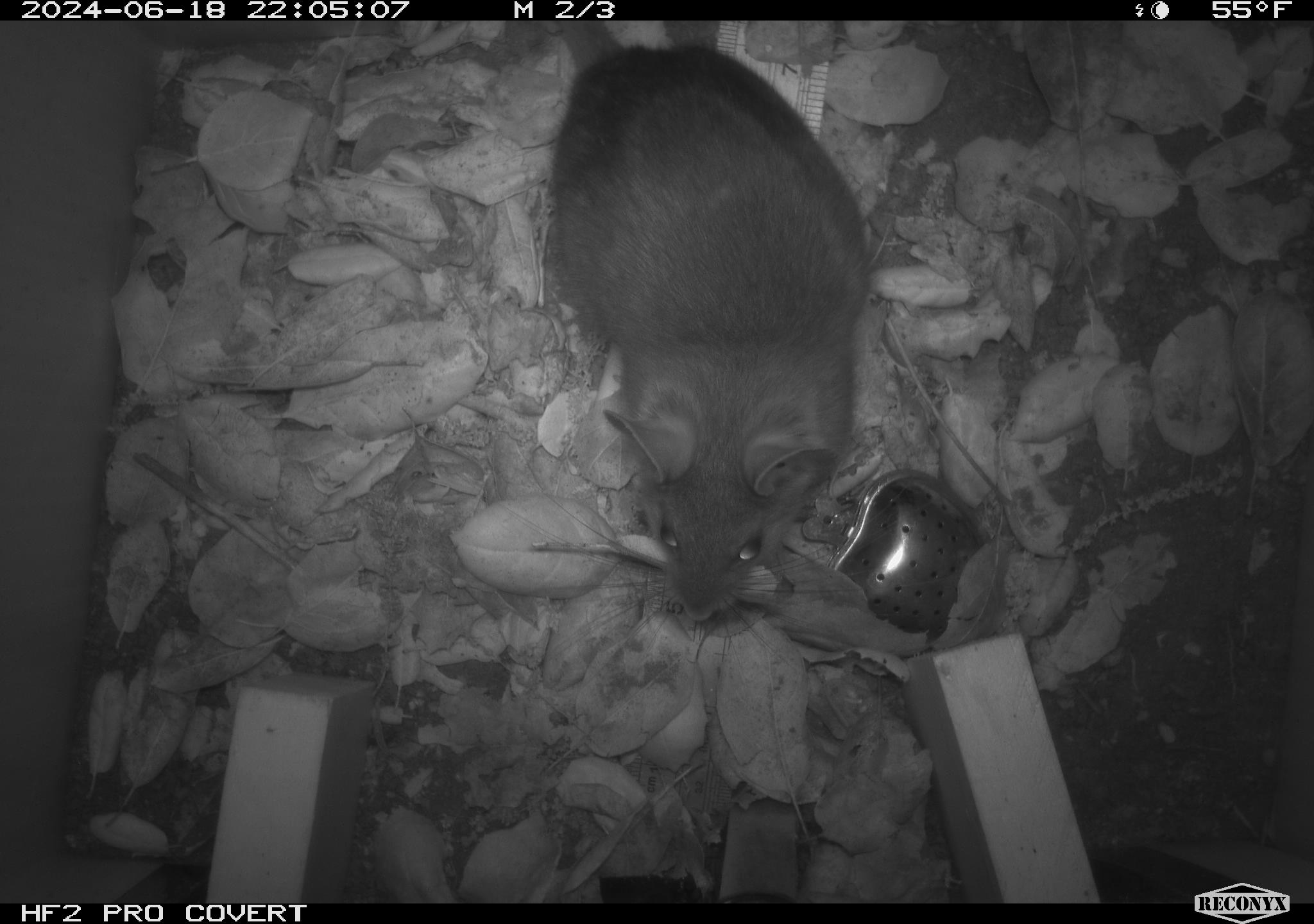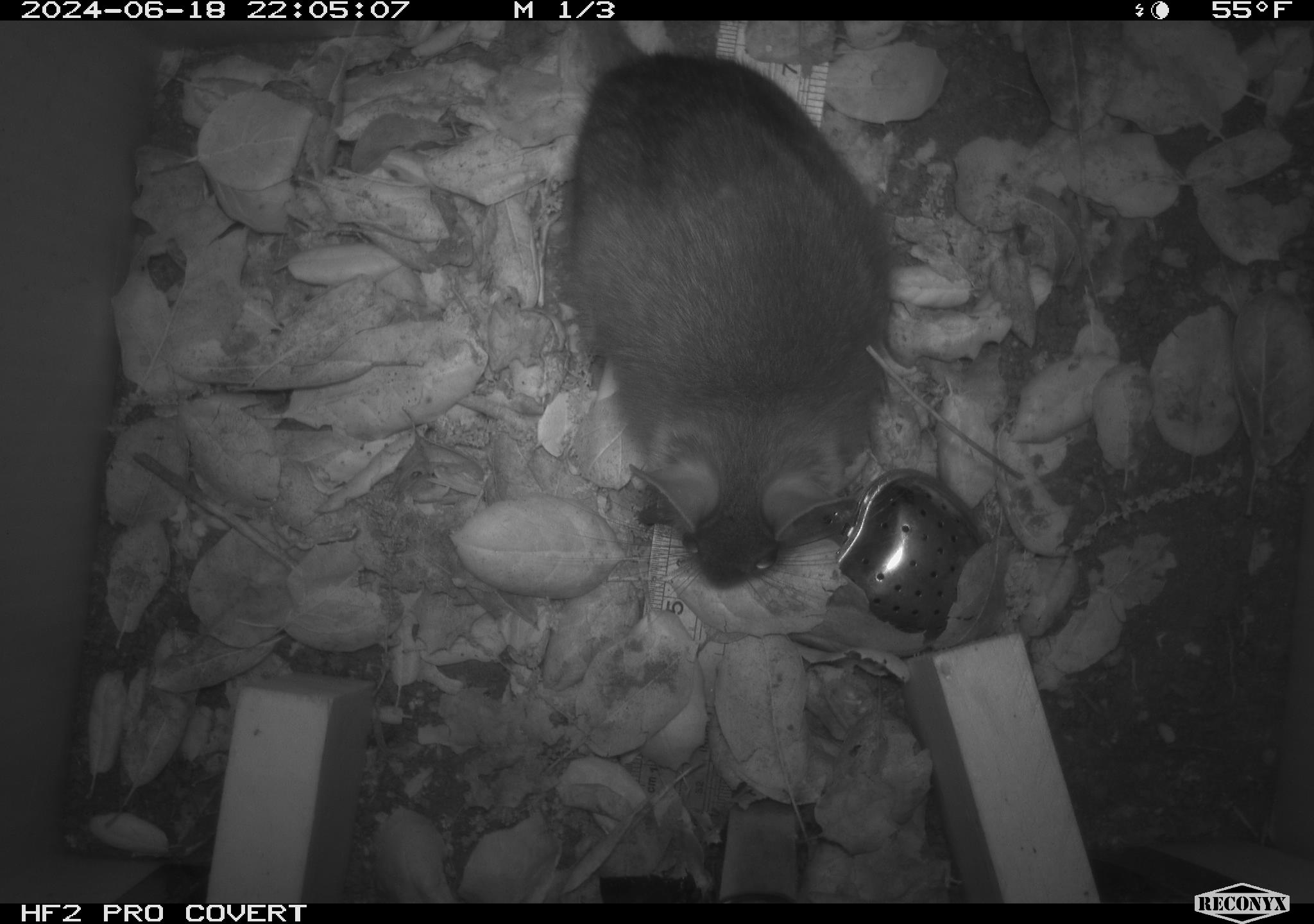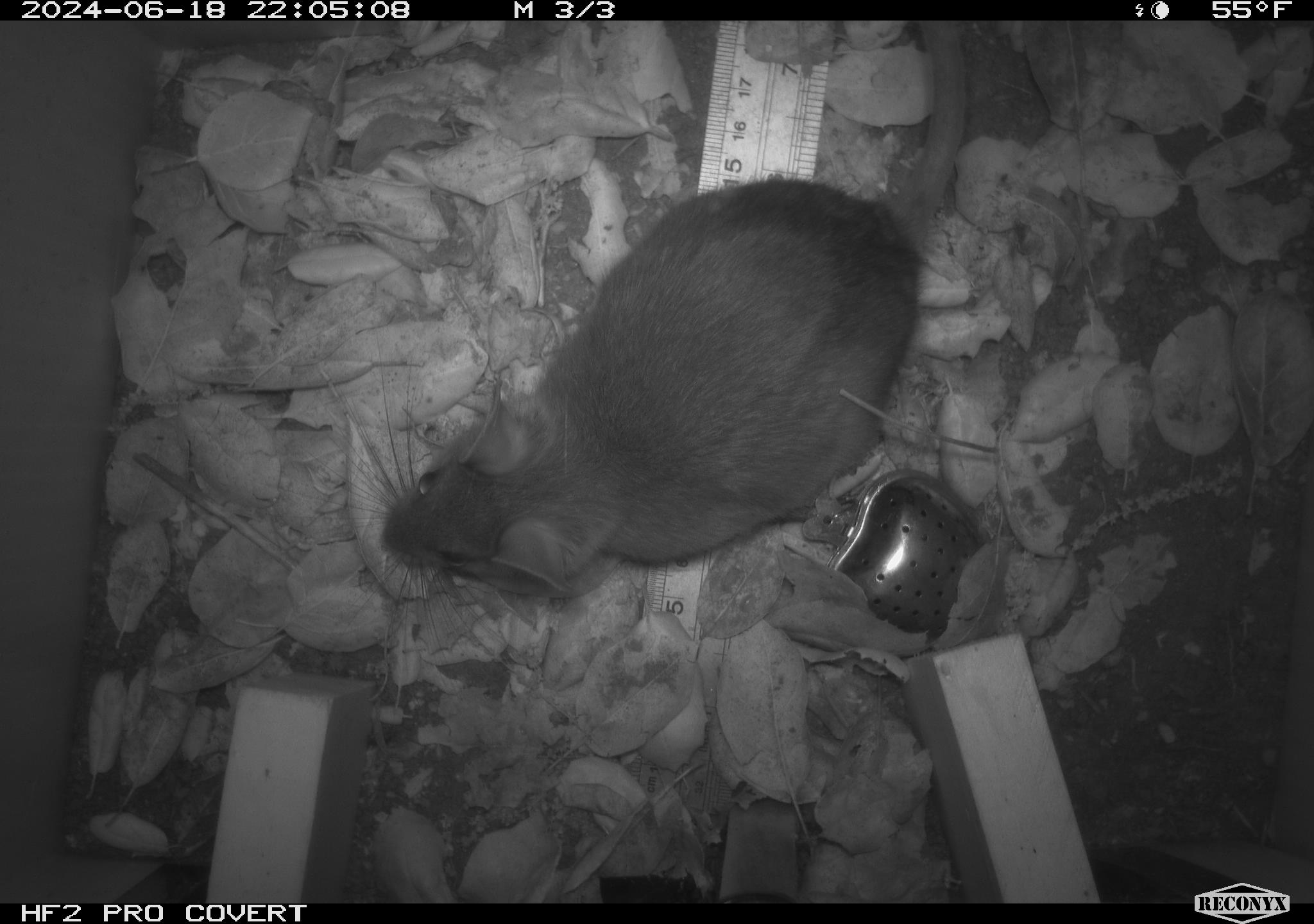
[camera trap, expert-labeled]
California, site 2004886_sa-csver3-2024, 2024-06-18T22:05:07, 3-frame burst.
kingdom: Animalia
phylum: Chordata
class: Mammalia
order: Rodentia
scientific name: Rodentia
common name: rodent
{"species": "rodent (Rodentia)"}